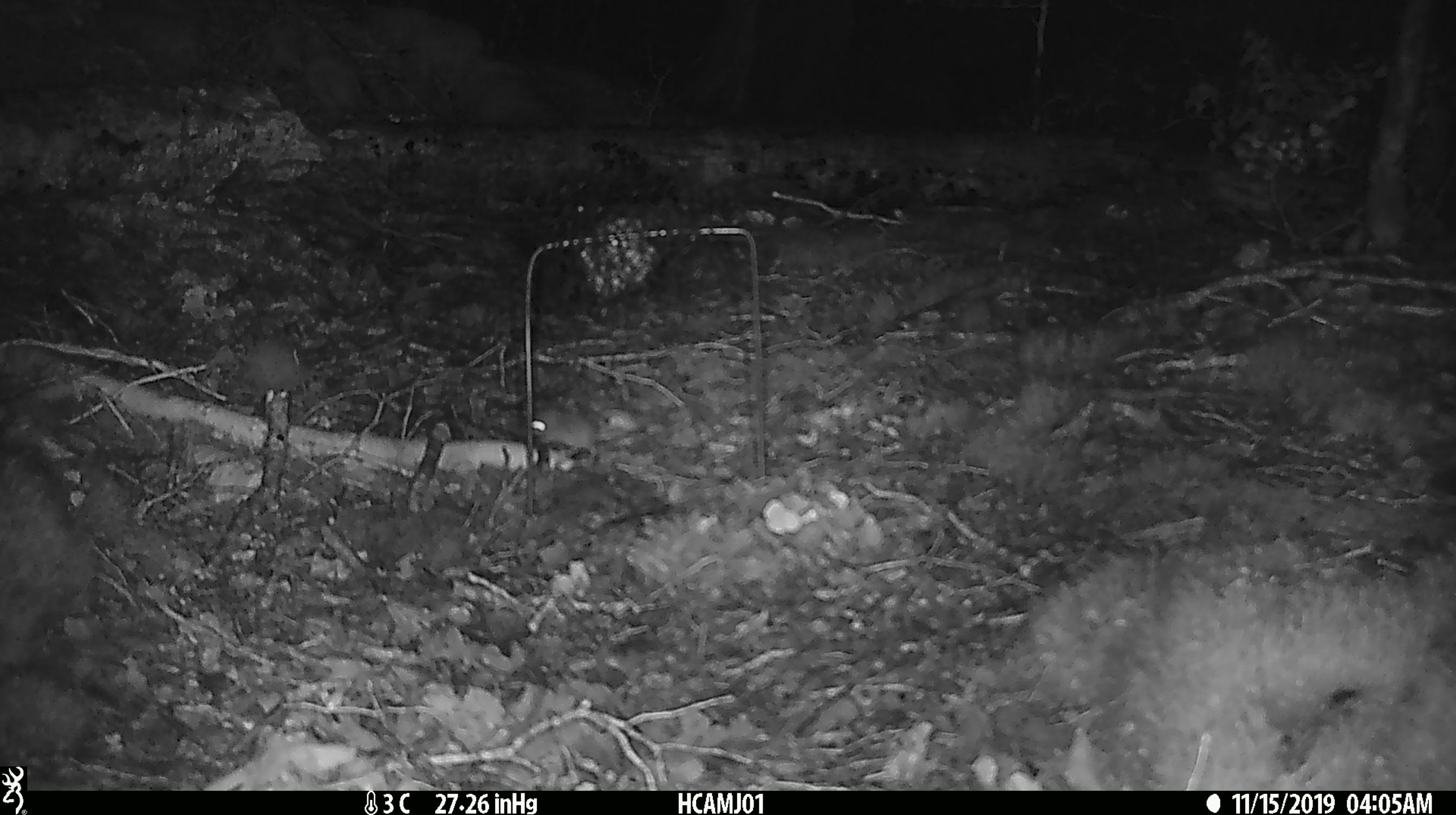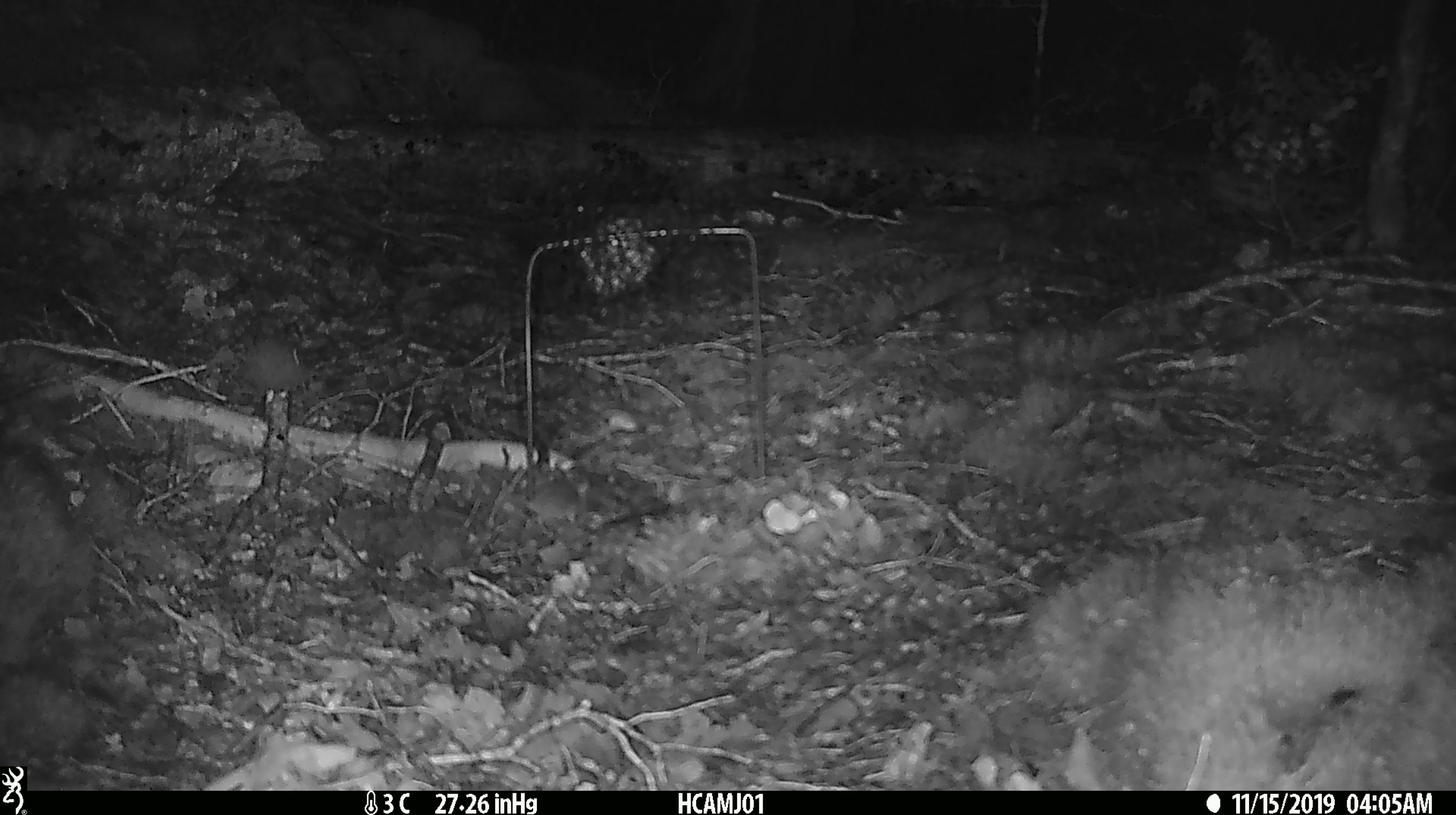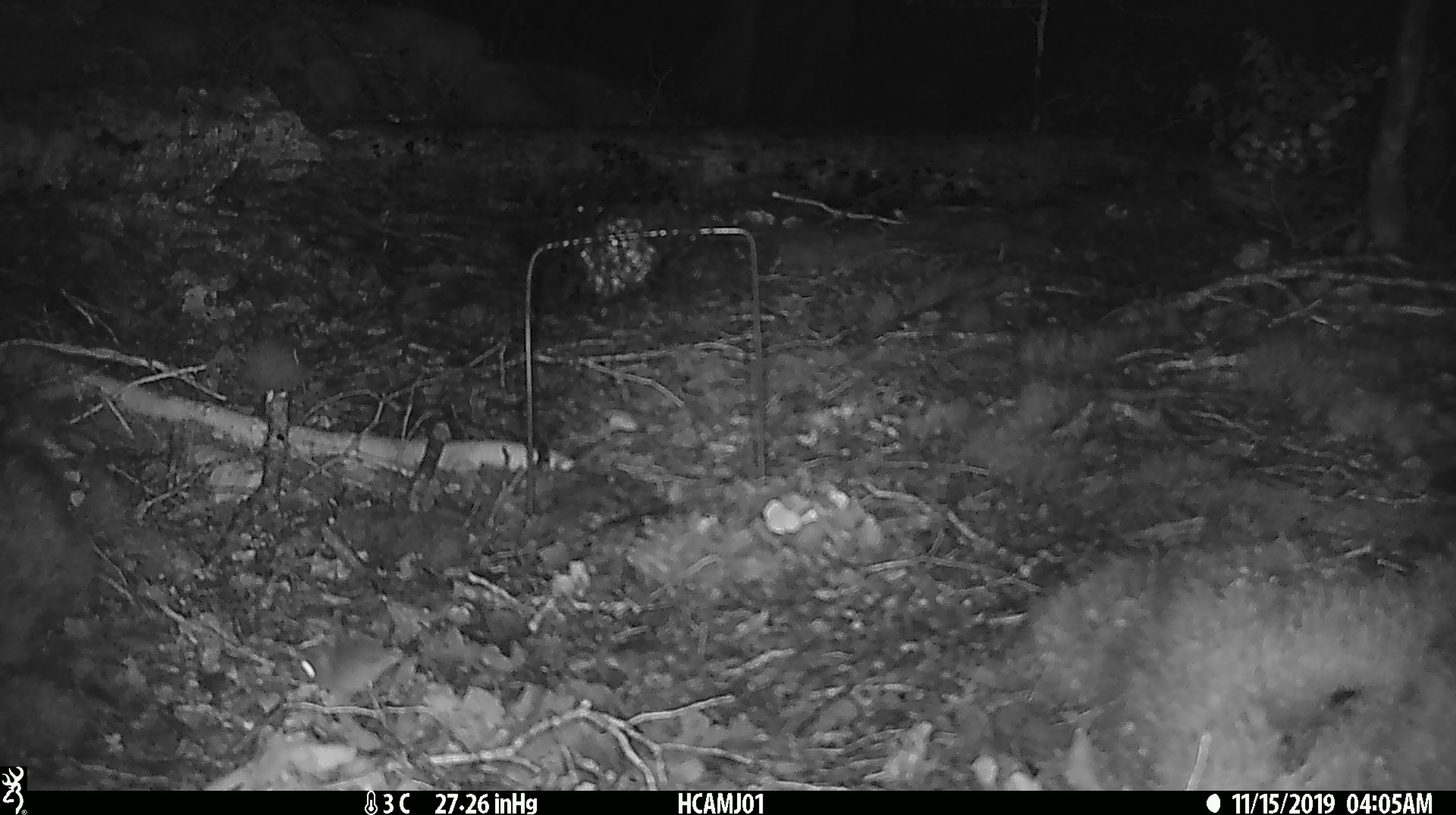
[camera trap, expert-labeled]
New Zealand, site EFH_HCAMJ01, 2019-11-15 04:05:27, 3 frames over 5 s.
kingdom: Animalia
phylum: Chordata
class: Mammalia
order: Rodentia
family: Muridae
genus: Mus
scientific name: Mus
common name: mouse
Mouse (Mus).